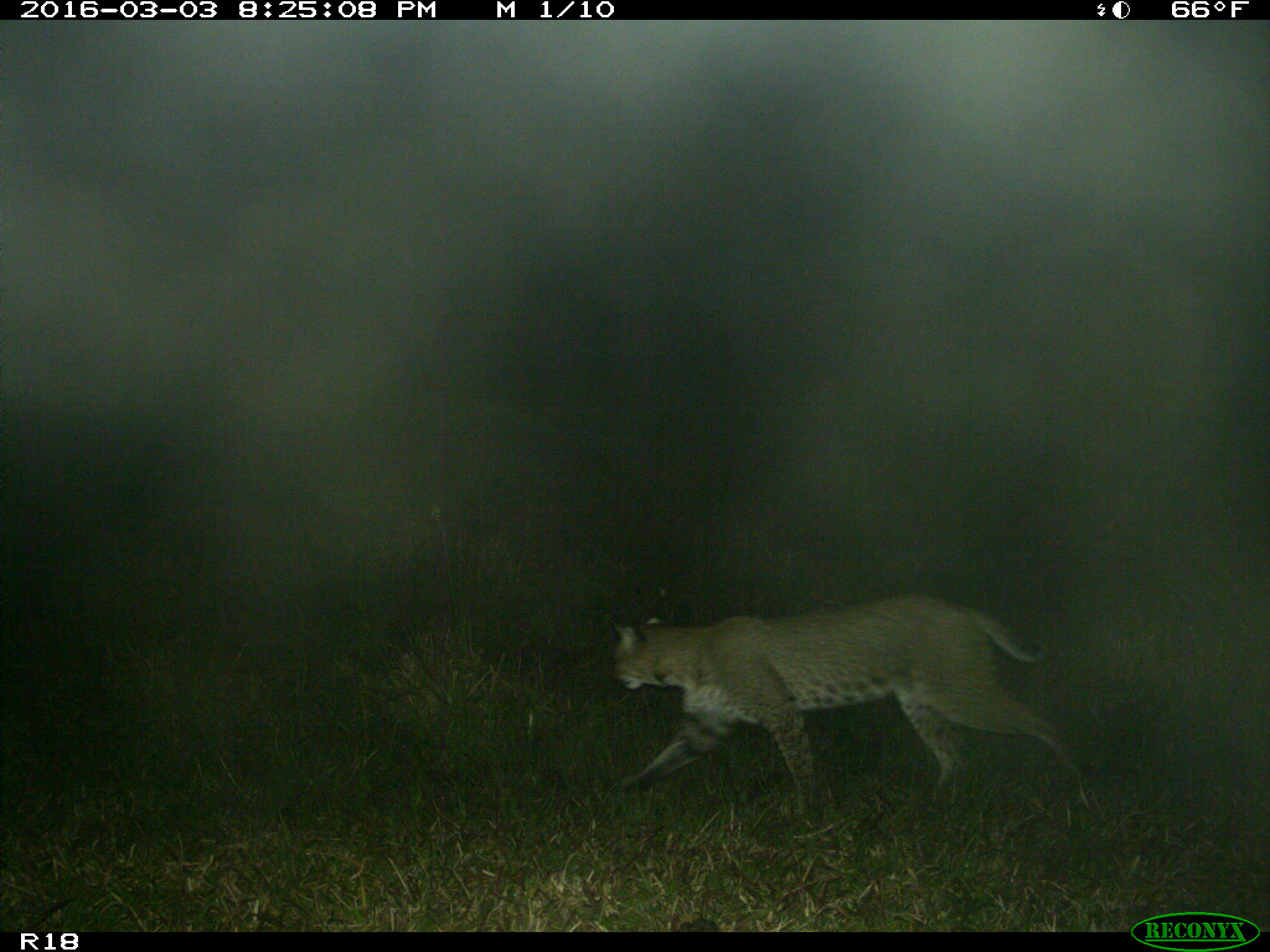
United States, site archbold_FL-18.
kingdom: Animalia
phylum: Chordata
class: Mammalia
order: Carnivora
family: Felidae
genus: Lynx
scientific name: Lynx rufus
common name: bobcat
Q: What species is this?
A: Lynx rufus (bobcat).